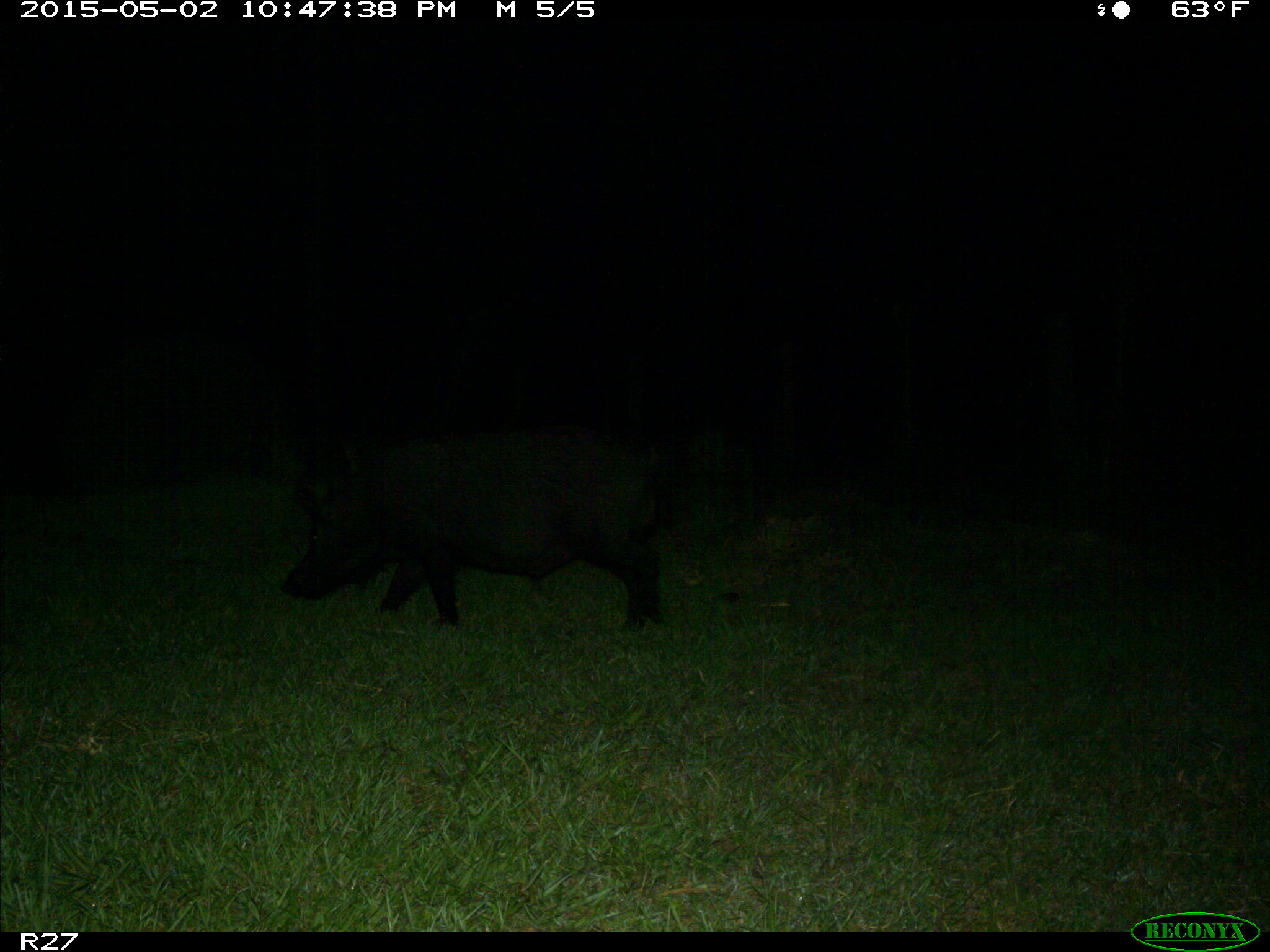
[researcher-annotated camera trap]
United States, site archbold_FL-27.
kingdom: Animalia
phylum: Chordata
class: Mammalia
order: Artiodactyla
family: Suidae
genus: Sus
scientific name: Sus scrofa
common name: wild boar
Sus scrofa (wild boar).